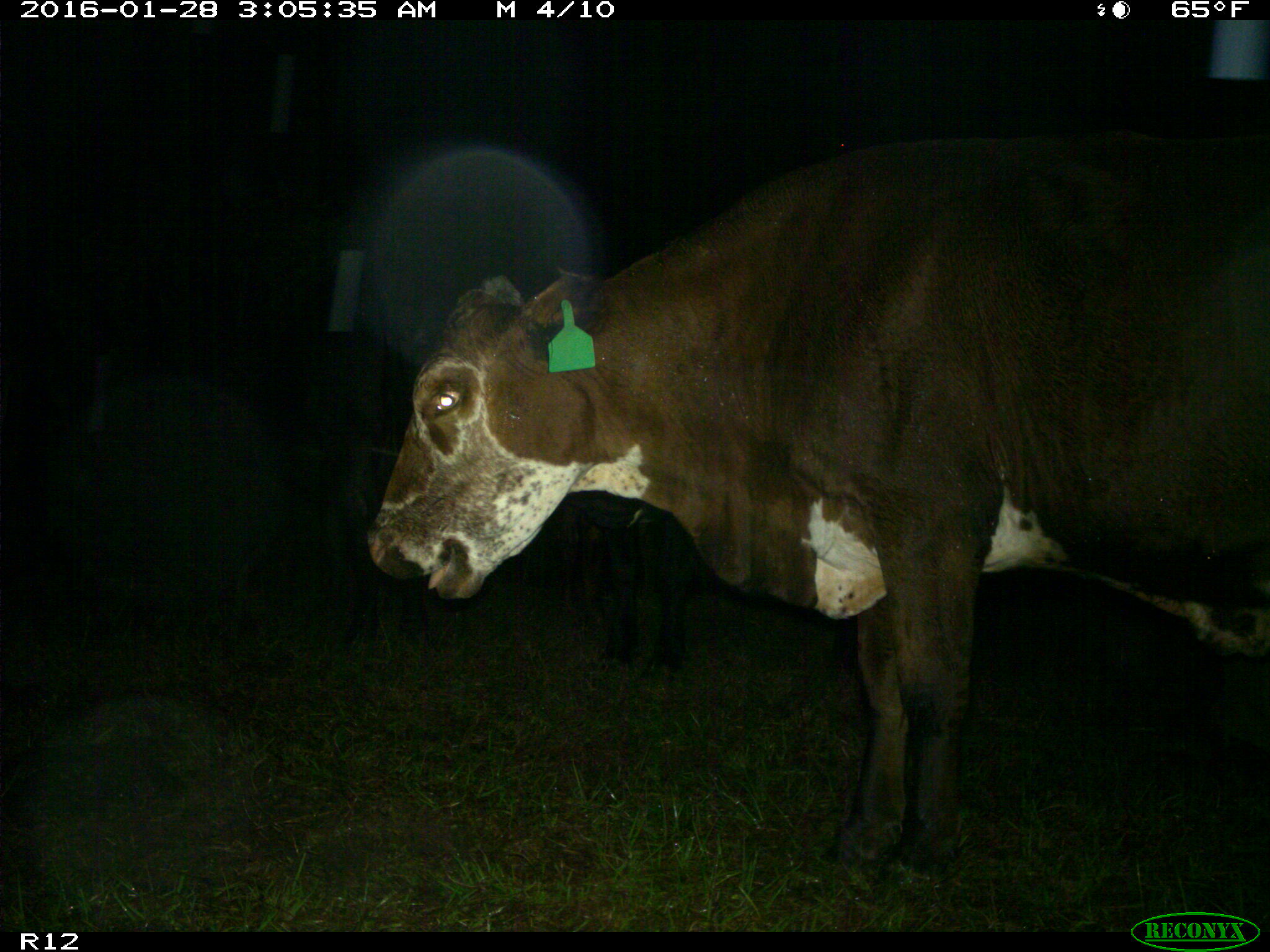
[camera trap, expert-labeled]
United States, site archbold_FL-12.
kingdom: Animalia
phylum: Chordata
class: Mammalia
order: Artiodactyla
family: Bovidae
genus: Bos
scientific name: Bos taurus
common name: domestic cow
Bos taurus (domestic cow).